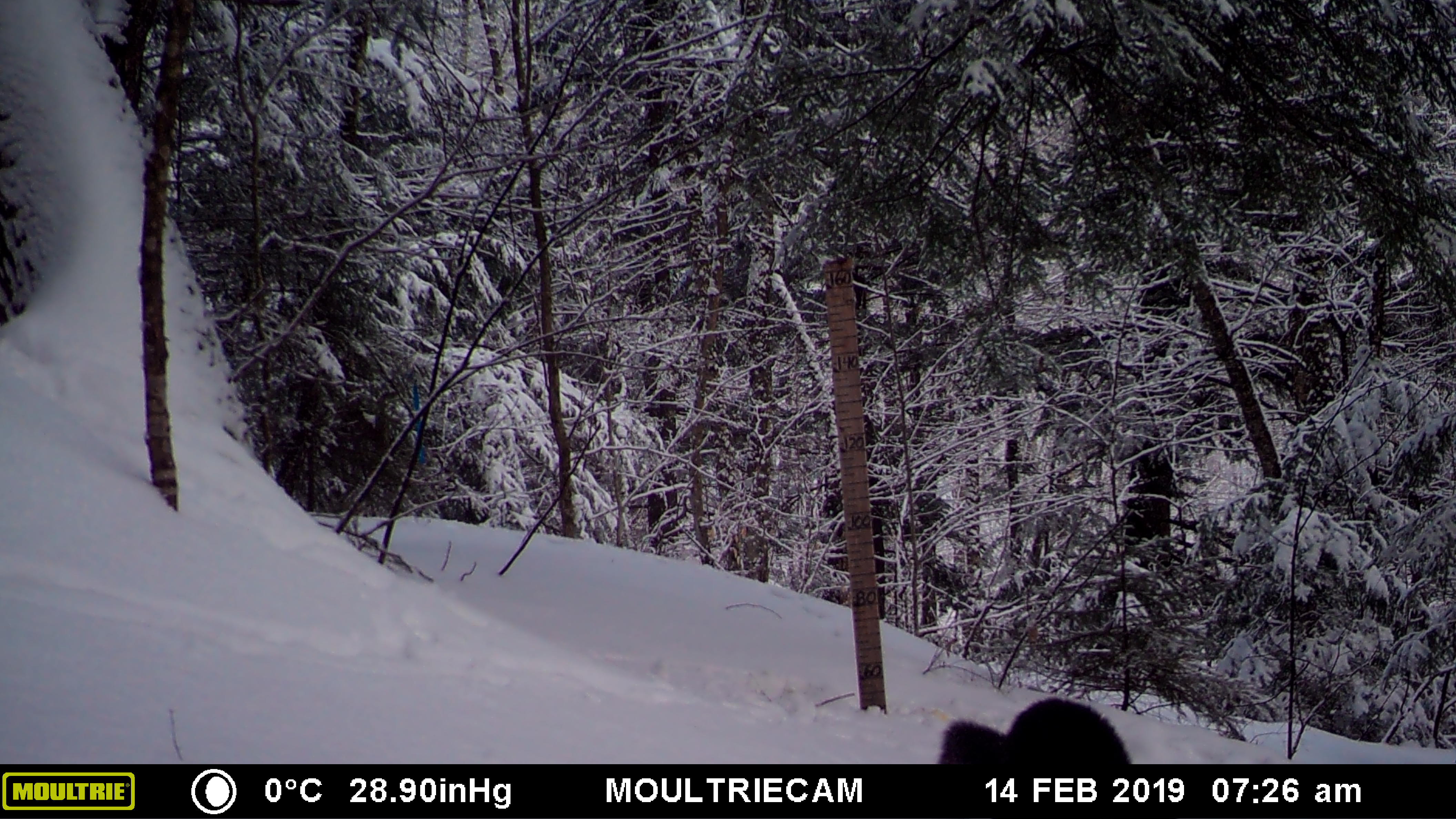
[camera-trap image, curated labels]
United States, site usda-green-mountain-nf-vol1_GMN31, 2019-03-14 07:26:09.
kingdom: Animalia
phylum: Chordata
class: Mammalia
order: Carnivora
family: Mustelidae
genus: Pekania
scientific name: Pekania pennanti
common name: fisher